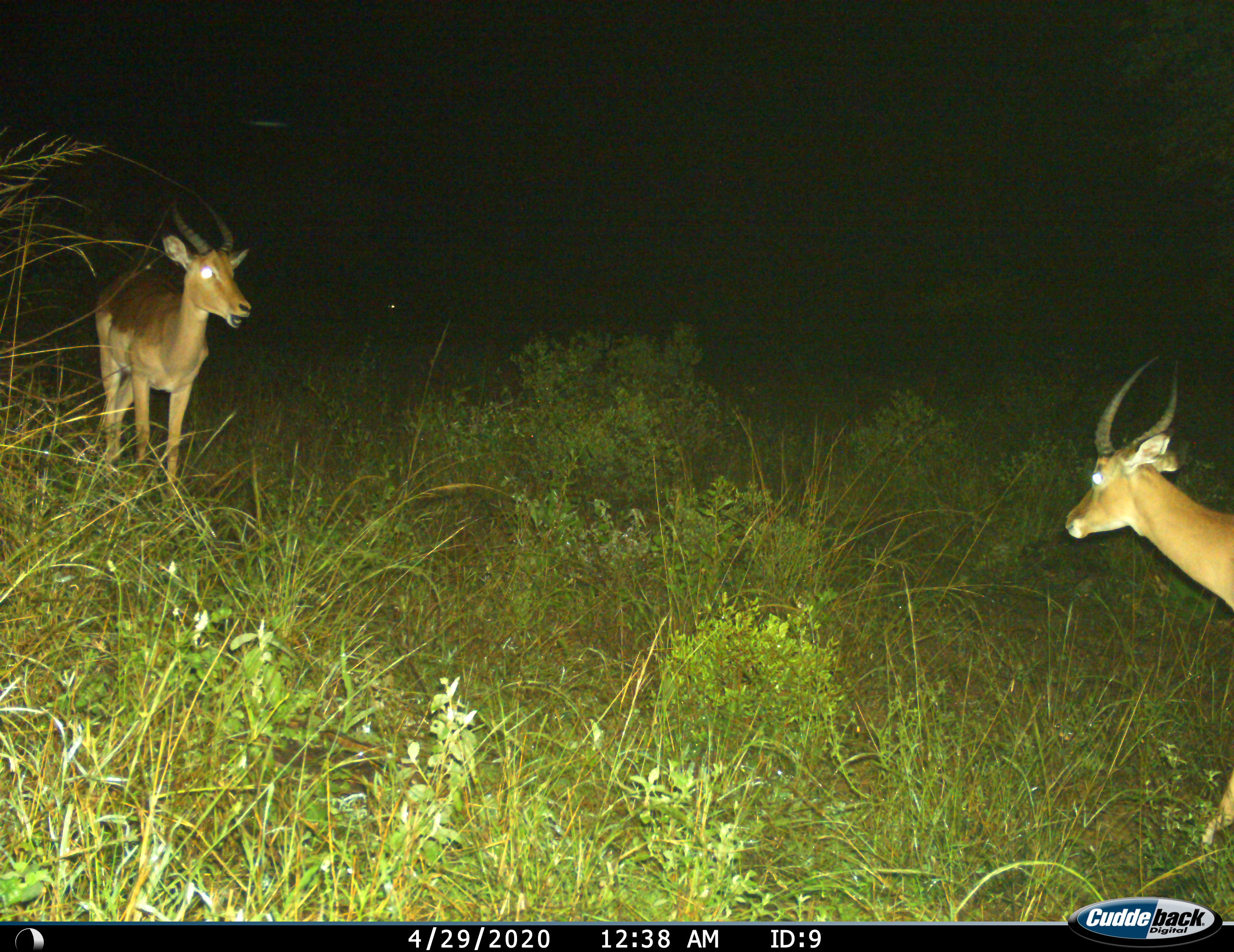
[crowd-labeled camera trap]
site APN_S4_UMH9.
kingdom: Animalia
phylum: Chordata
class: Mammalia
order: Artiodactyla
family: Bovidae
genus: Aepyceros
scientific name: Aepyceros melampus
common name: impala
Impala (Aepyceros melampus), count 2. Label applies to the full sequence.